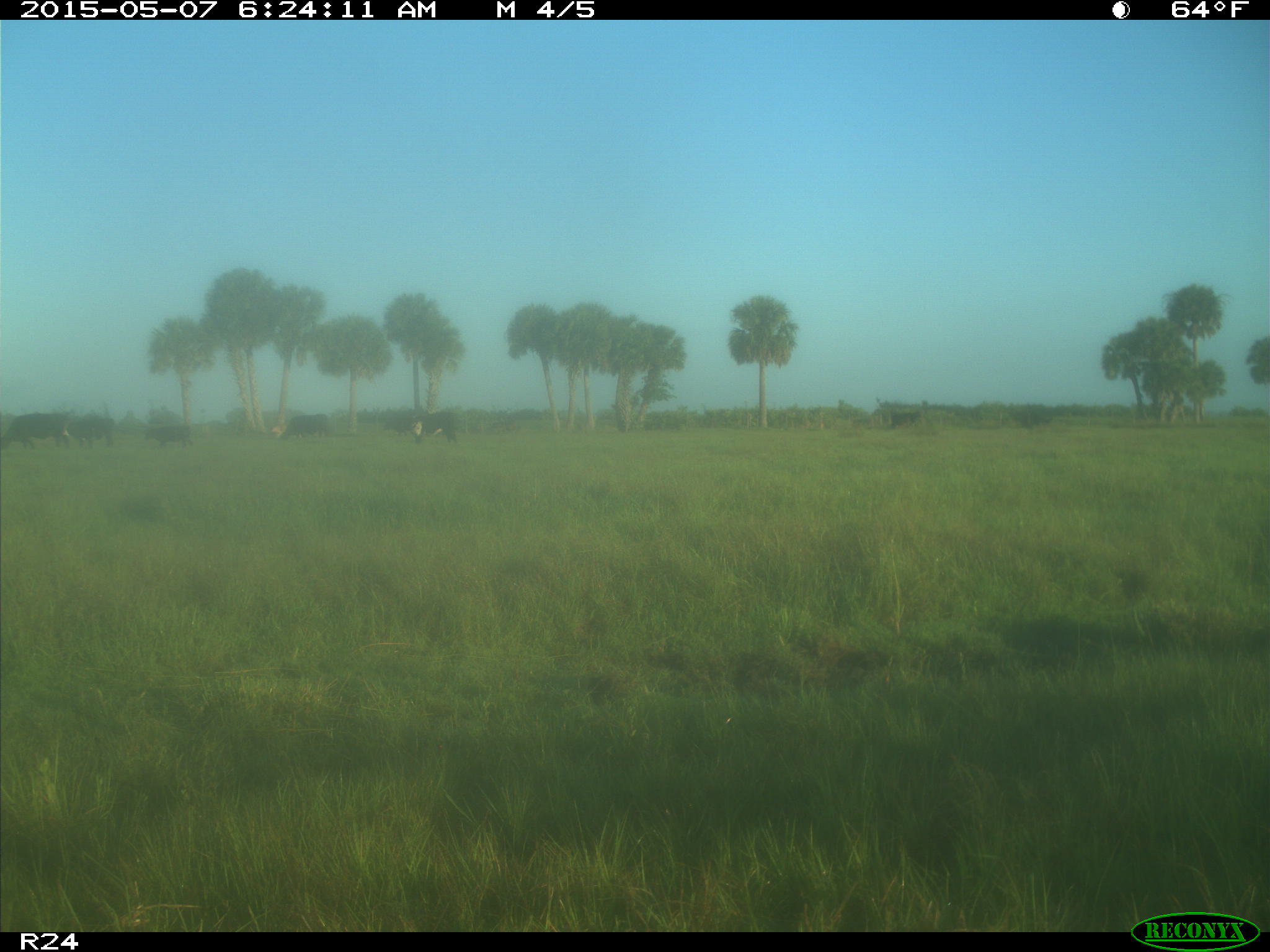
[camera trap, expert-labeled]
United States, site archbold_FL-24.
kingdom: Animalia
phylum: Chordata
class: Mammalia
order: Artiodactyla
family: Bovidae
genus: Bos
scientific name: Bos taurus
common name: domestic cow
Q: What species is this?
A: Bos taurus (domestic cow).